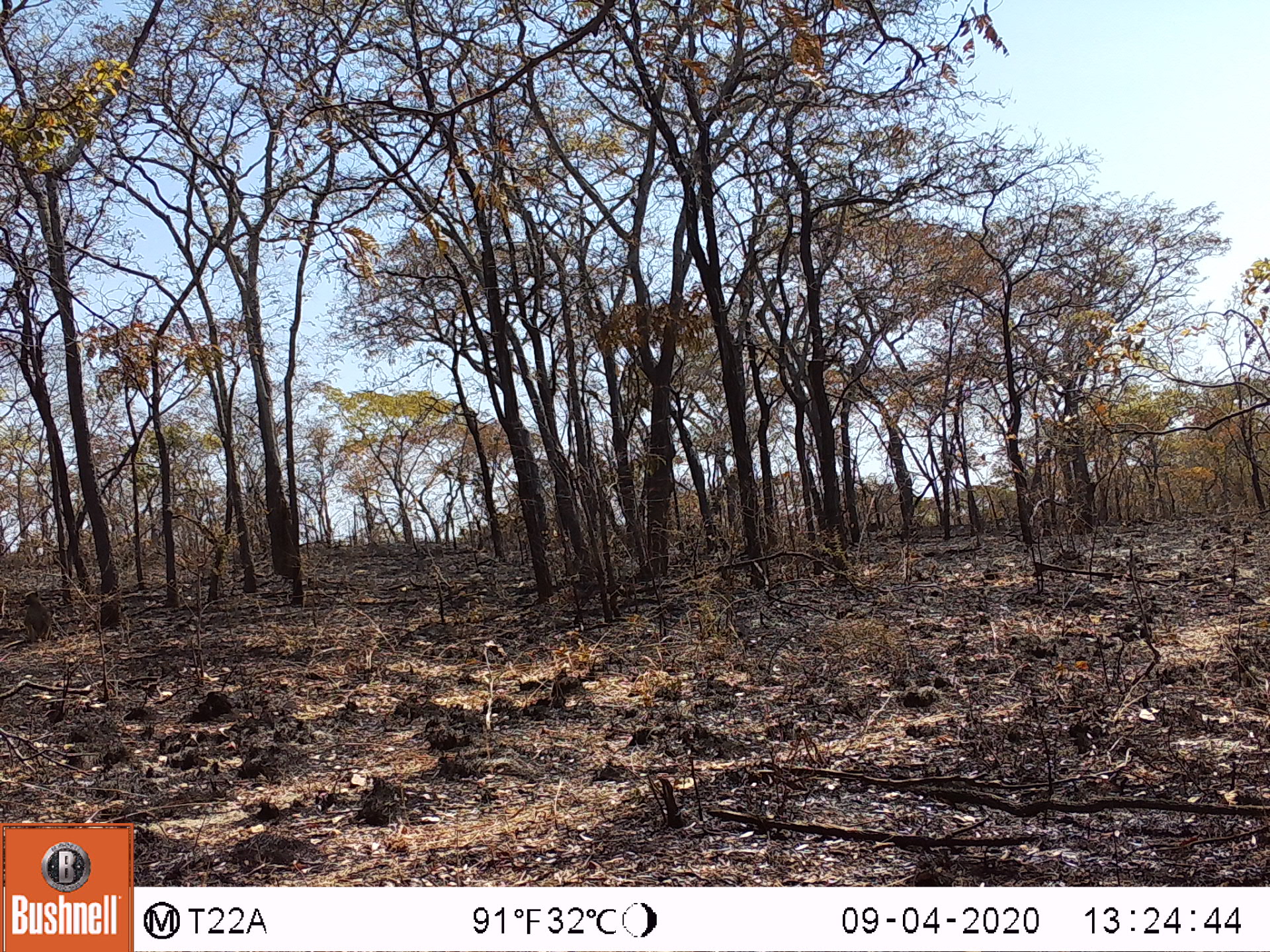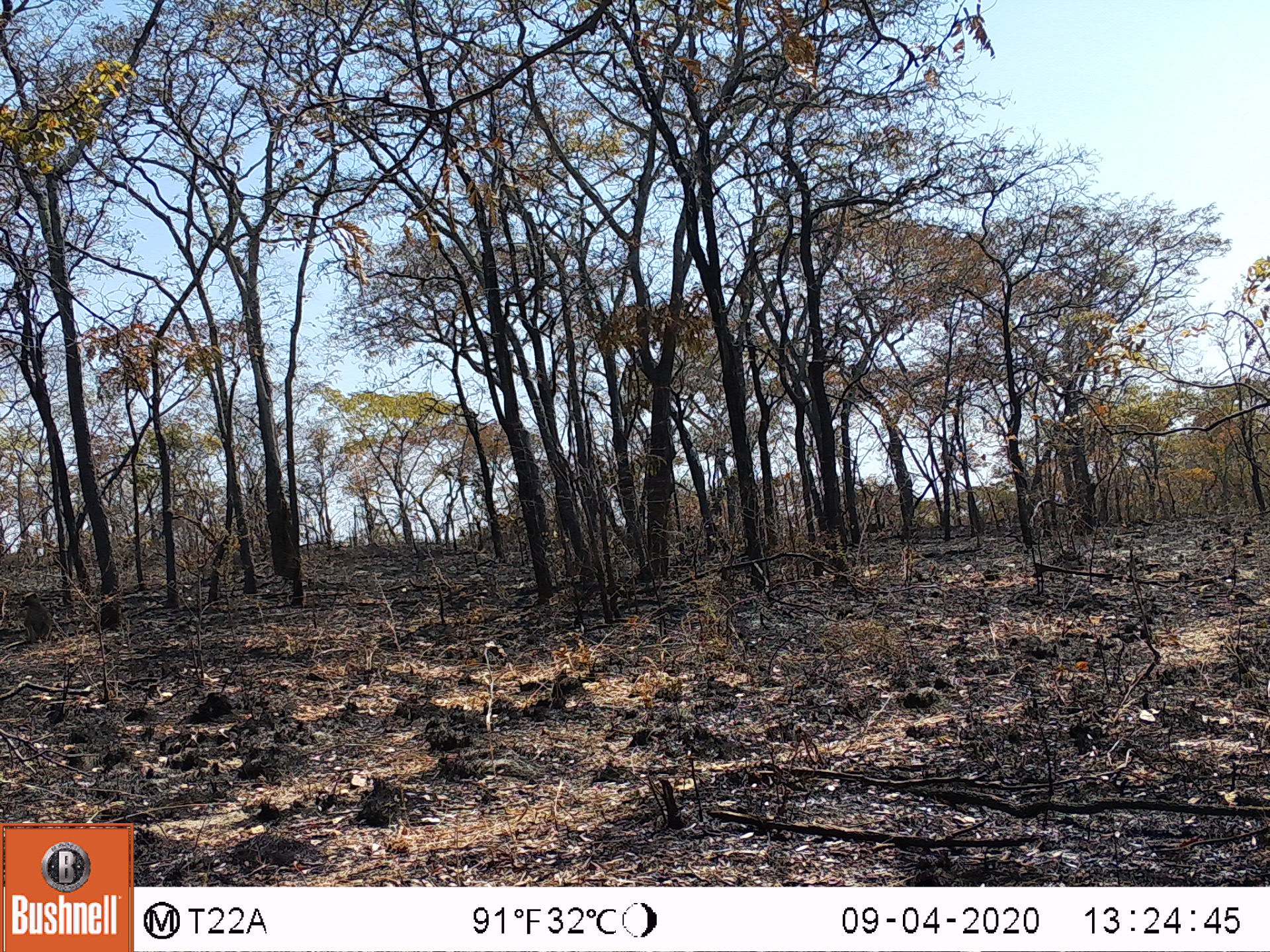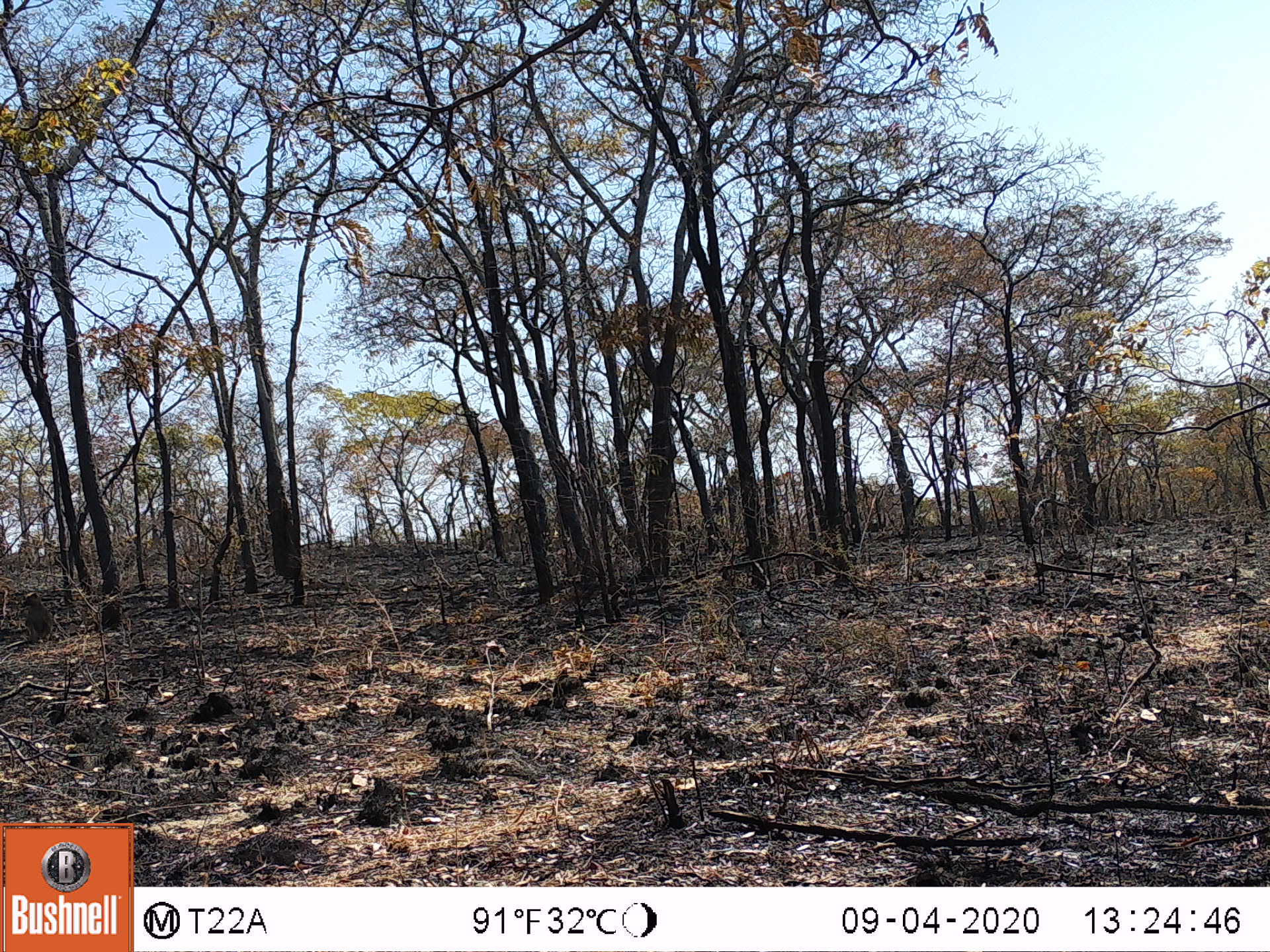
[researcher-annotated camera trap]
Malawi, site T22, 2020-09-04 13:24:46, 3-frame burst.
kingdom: Animalia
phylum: Chordata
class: Mammalia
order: Primates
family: Cercopithecidae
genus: Papio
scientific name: Papio cynocephalus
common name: yellow baboon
Yellow baboon (Papio cynocephalus), count 1.